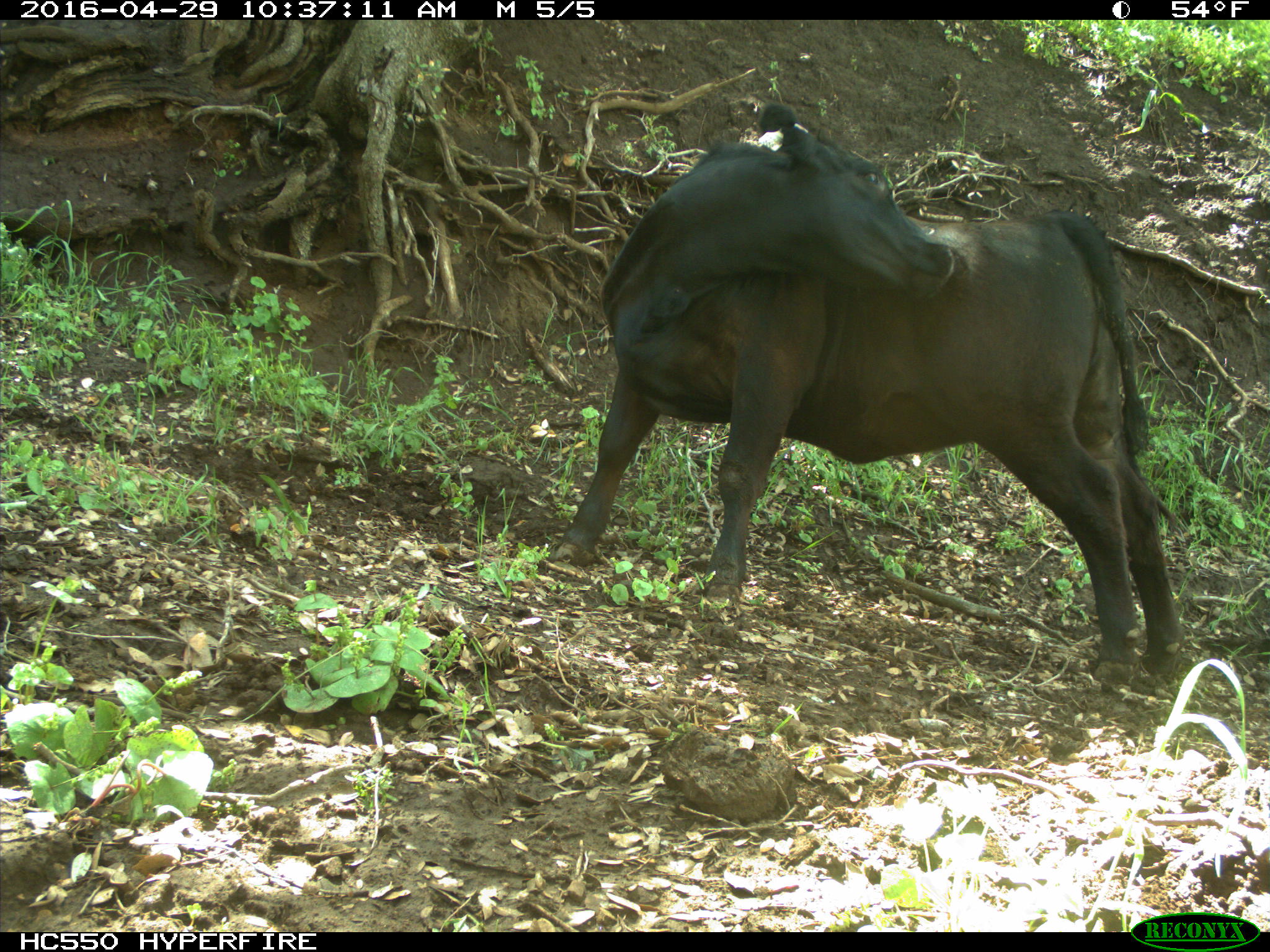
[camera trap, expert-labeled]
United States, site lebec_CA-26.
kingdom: Animalia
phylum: Chordata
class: Mammalia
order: Artiodactyla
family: Bovidae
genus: Bos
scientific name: Bos taurus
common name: domestic cow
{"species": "Bos taurus (domestic cow)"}